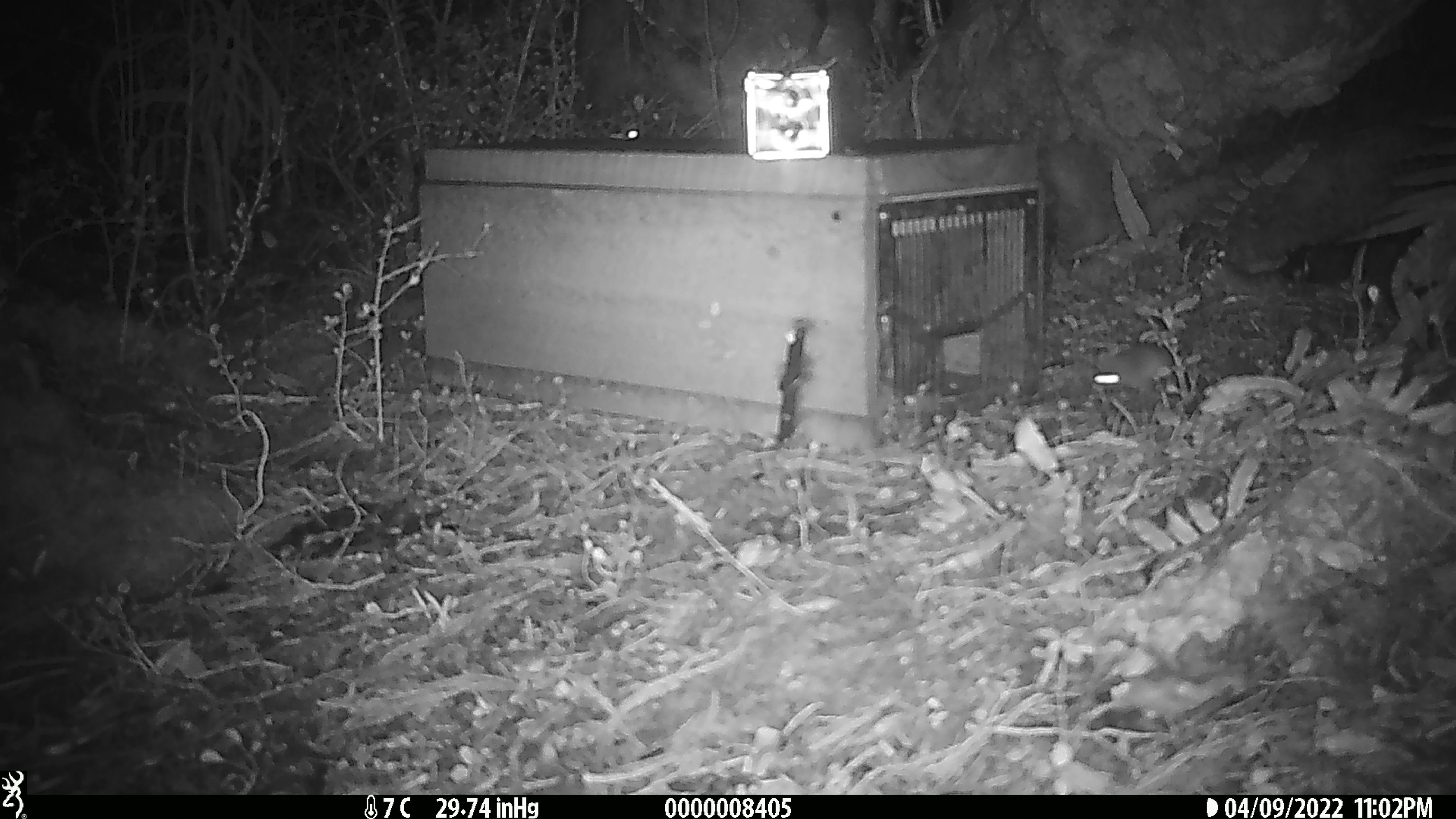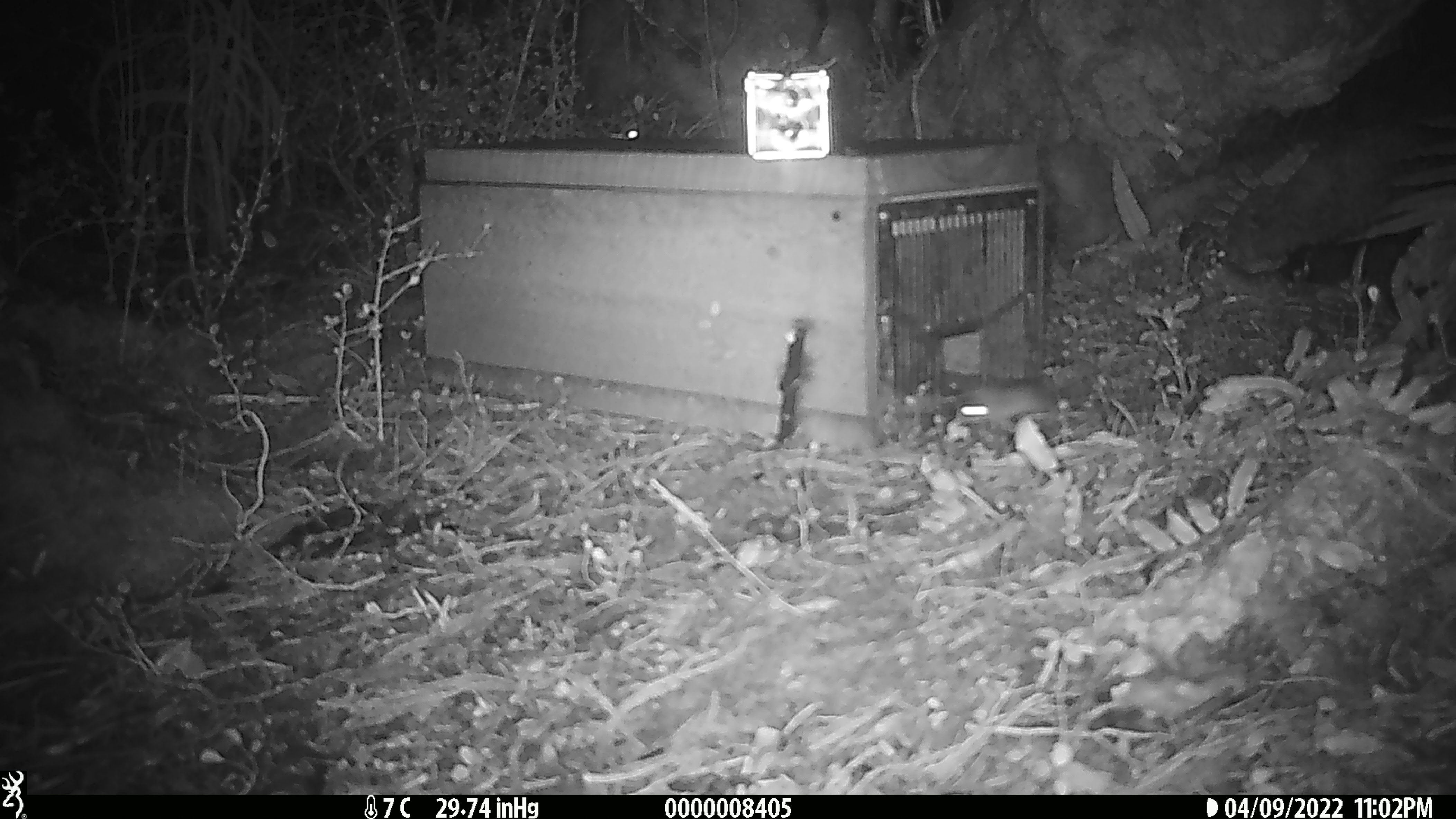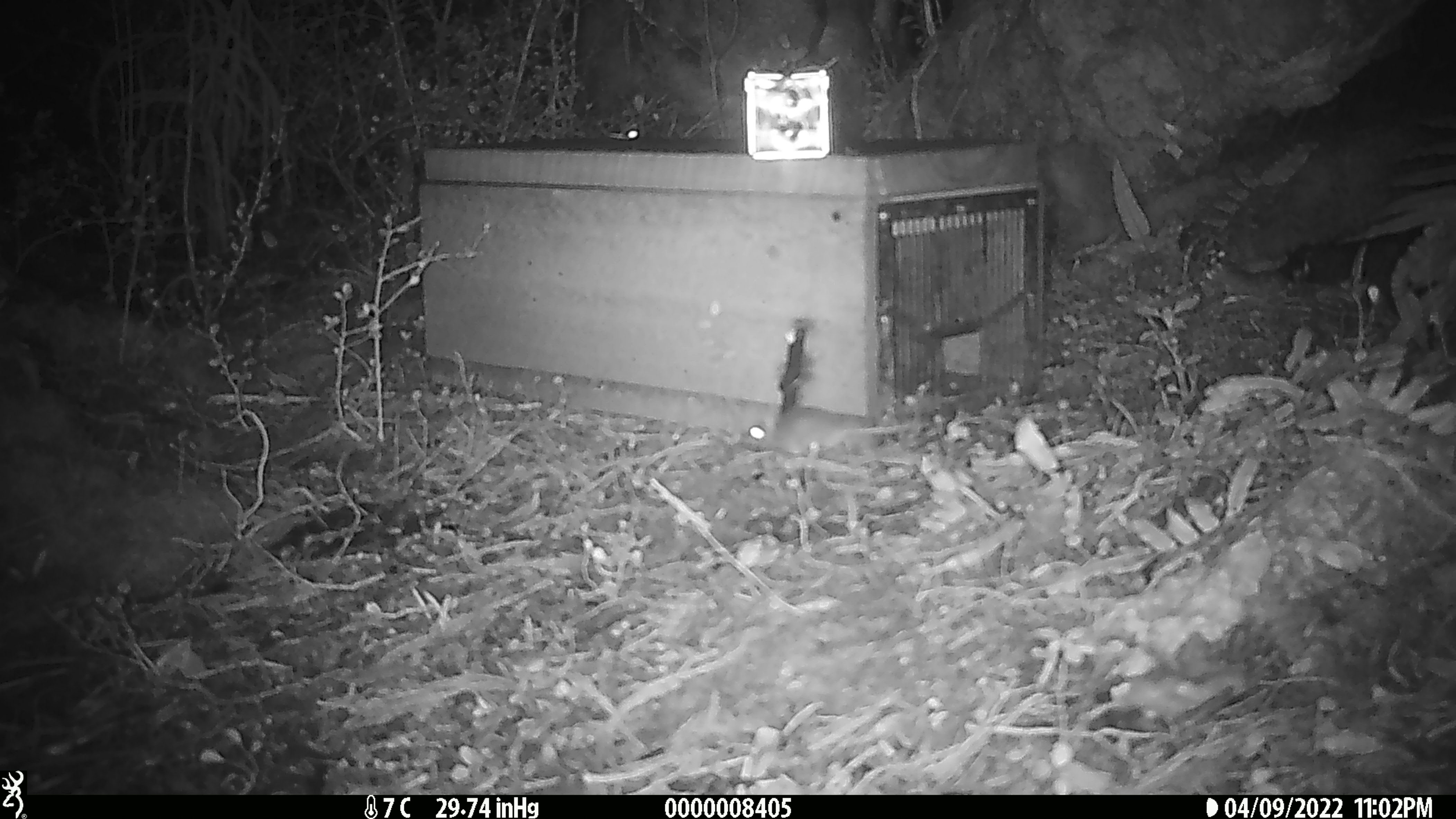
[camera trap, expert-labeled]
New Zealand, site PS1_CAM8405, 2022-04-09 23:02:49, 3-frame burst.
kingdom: Animalia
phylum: Chordata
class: Mammalia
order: Rodentia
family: Muridae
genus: Mus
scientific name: Mus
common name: mouse